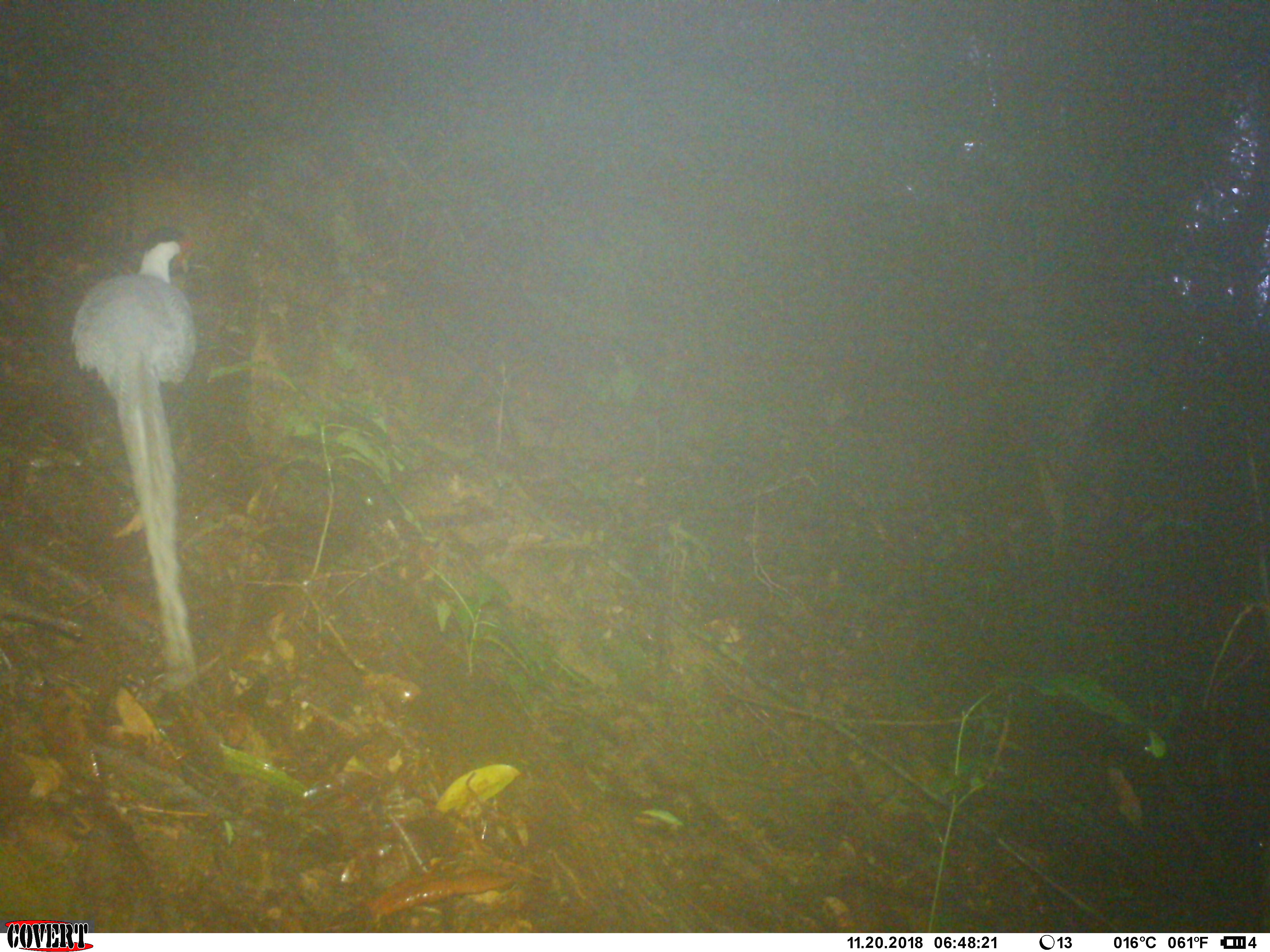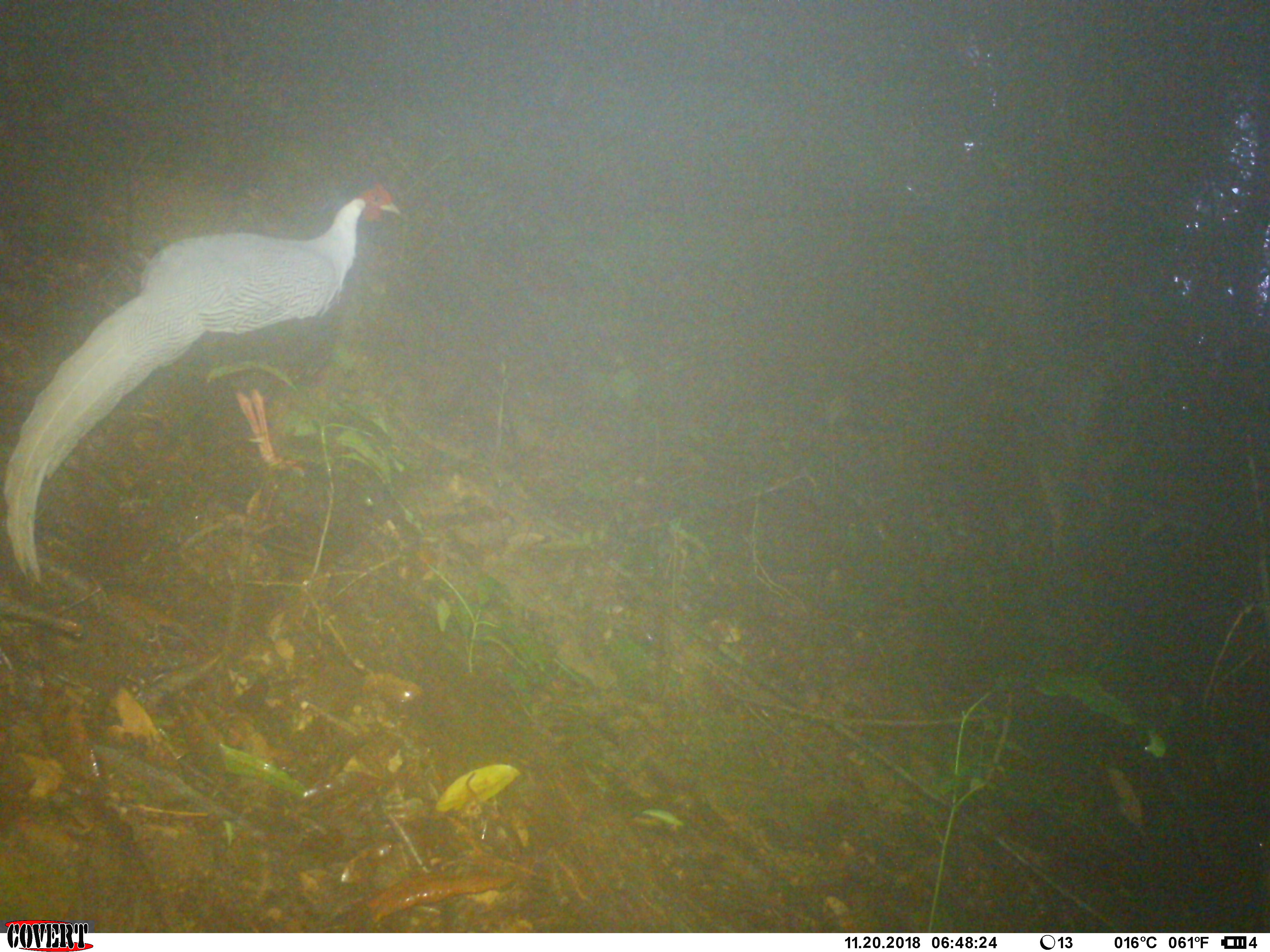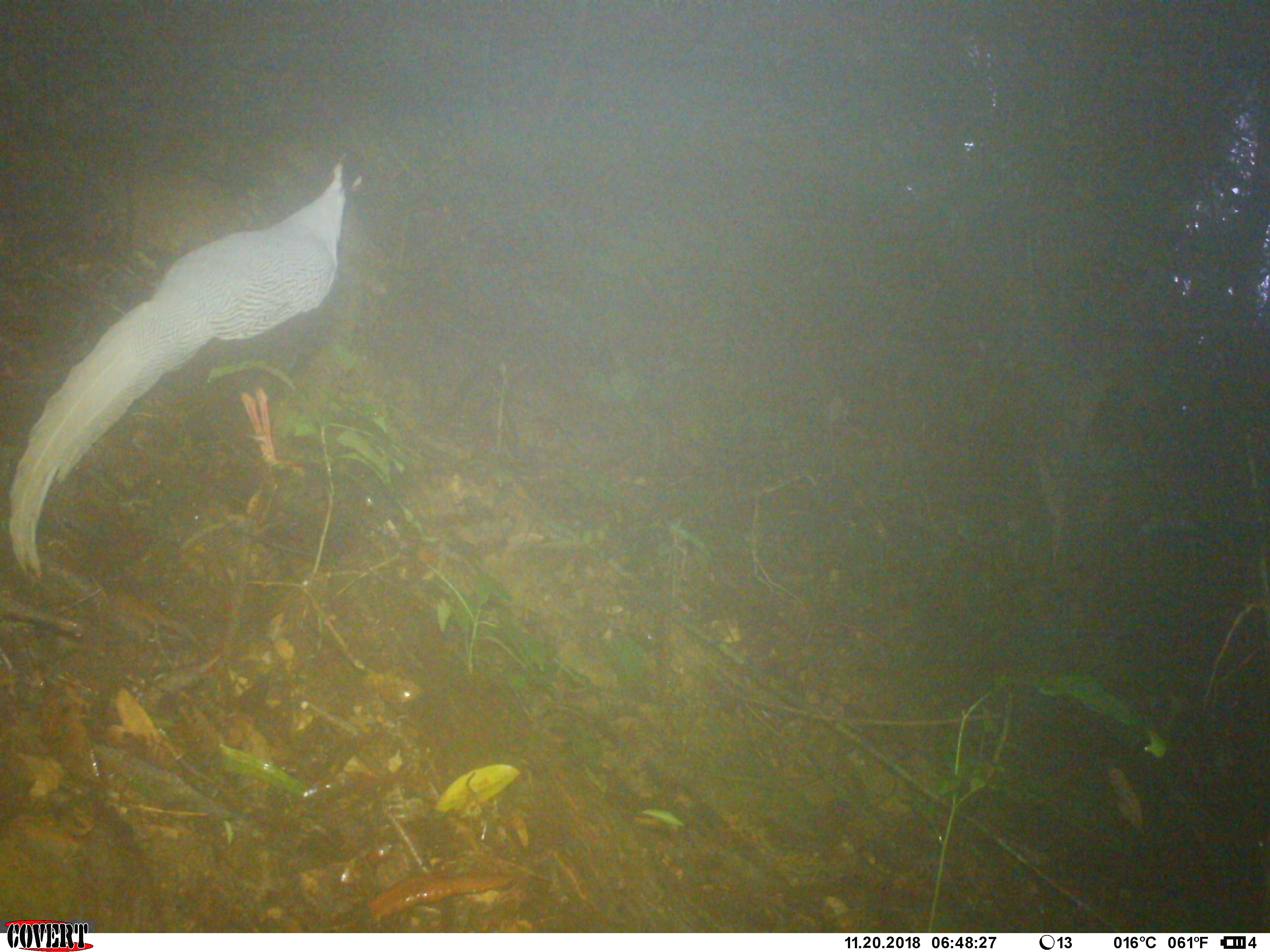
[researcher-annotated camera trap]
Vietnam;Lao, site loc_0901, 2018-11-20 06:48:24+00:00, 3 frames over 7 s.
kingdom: Animalia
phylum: Chordata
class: Aves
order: Galliformes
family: Phasianidae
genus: Lophura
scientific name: Lophura nycthemera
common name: silver pheasant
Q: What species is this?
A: Silver pheasant (Lophura nycthemera).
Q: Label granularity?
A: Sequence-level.